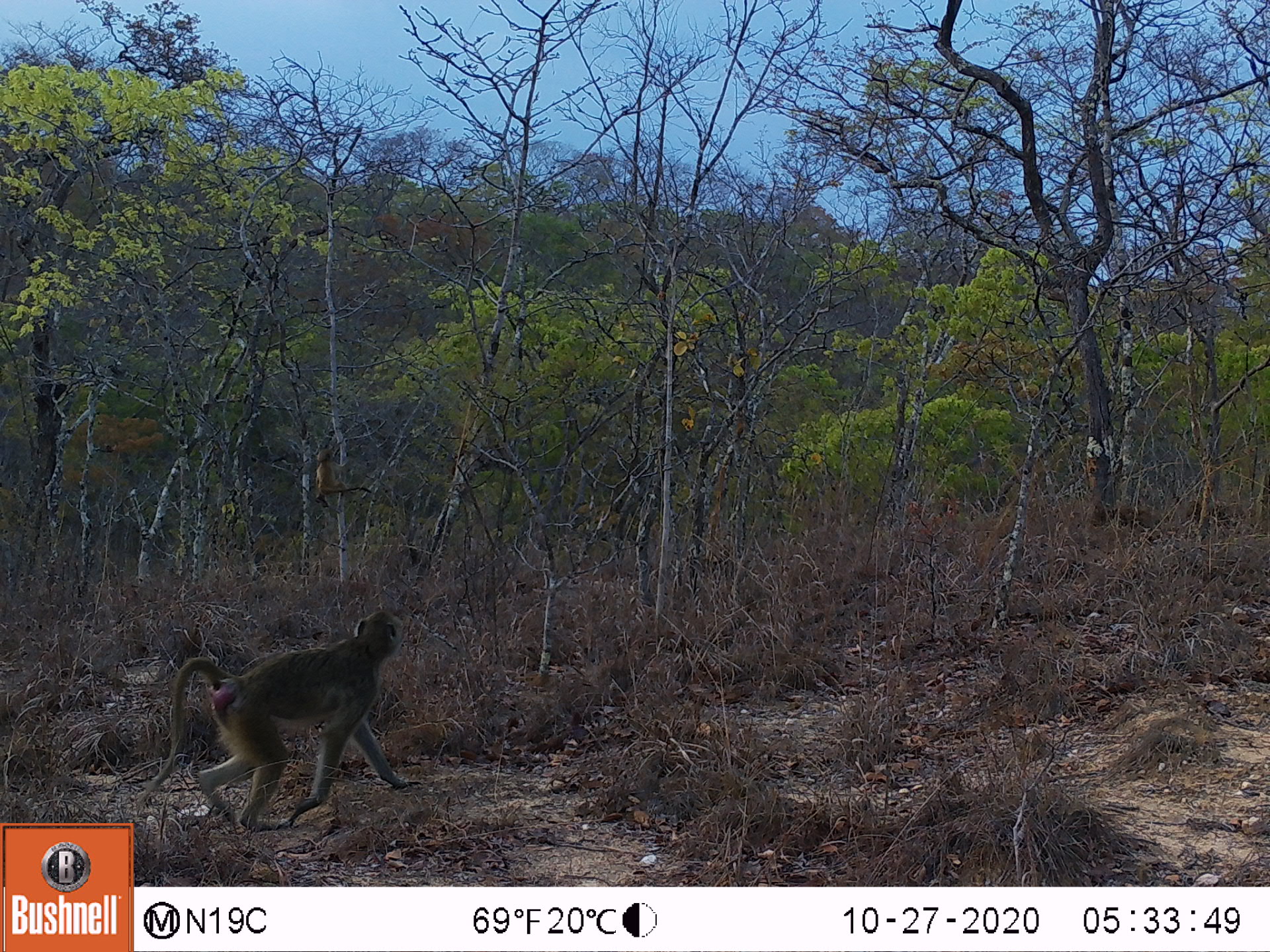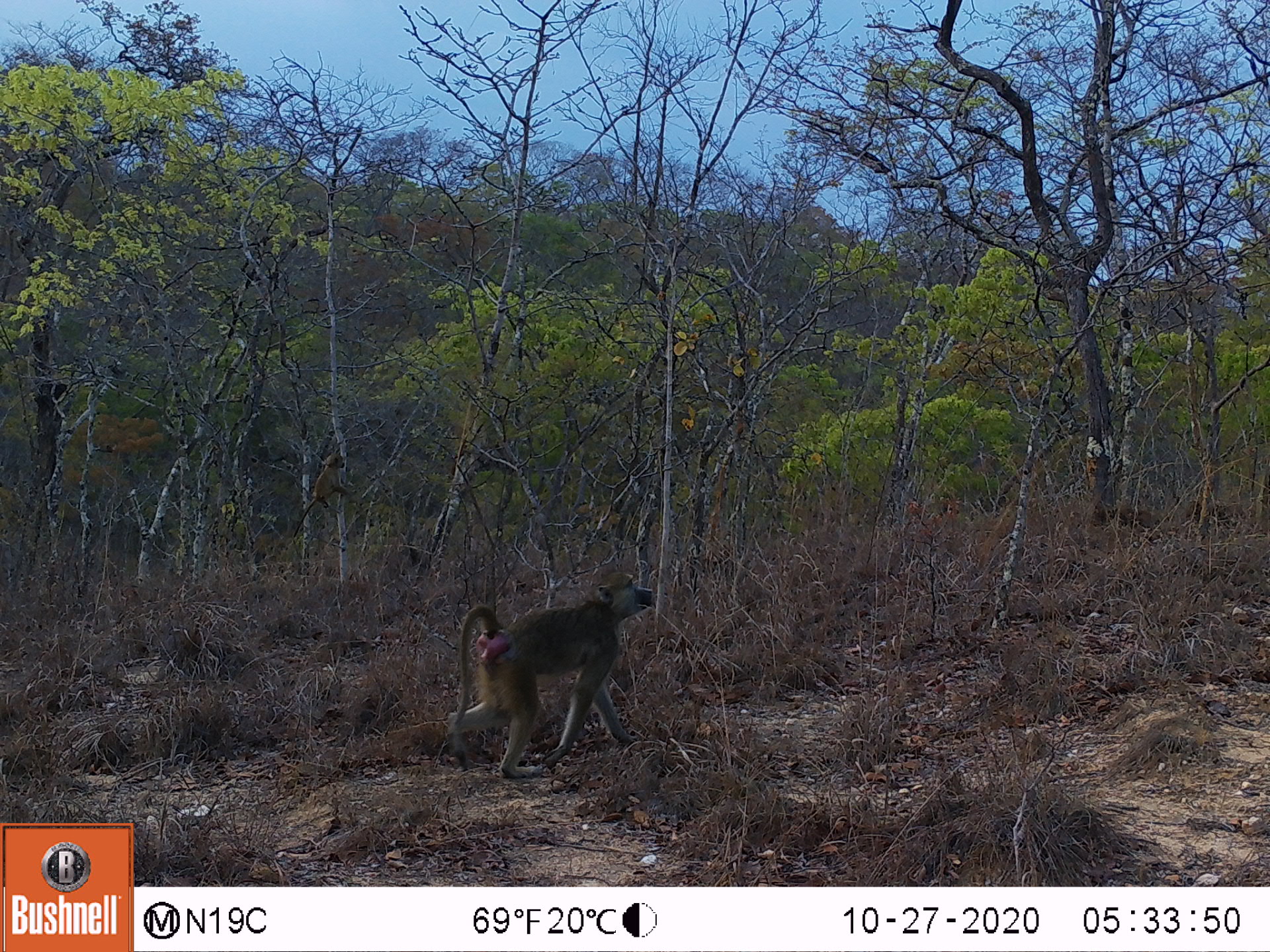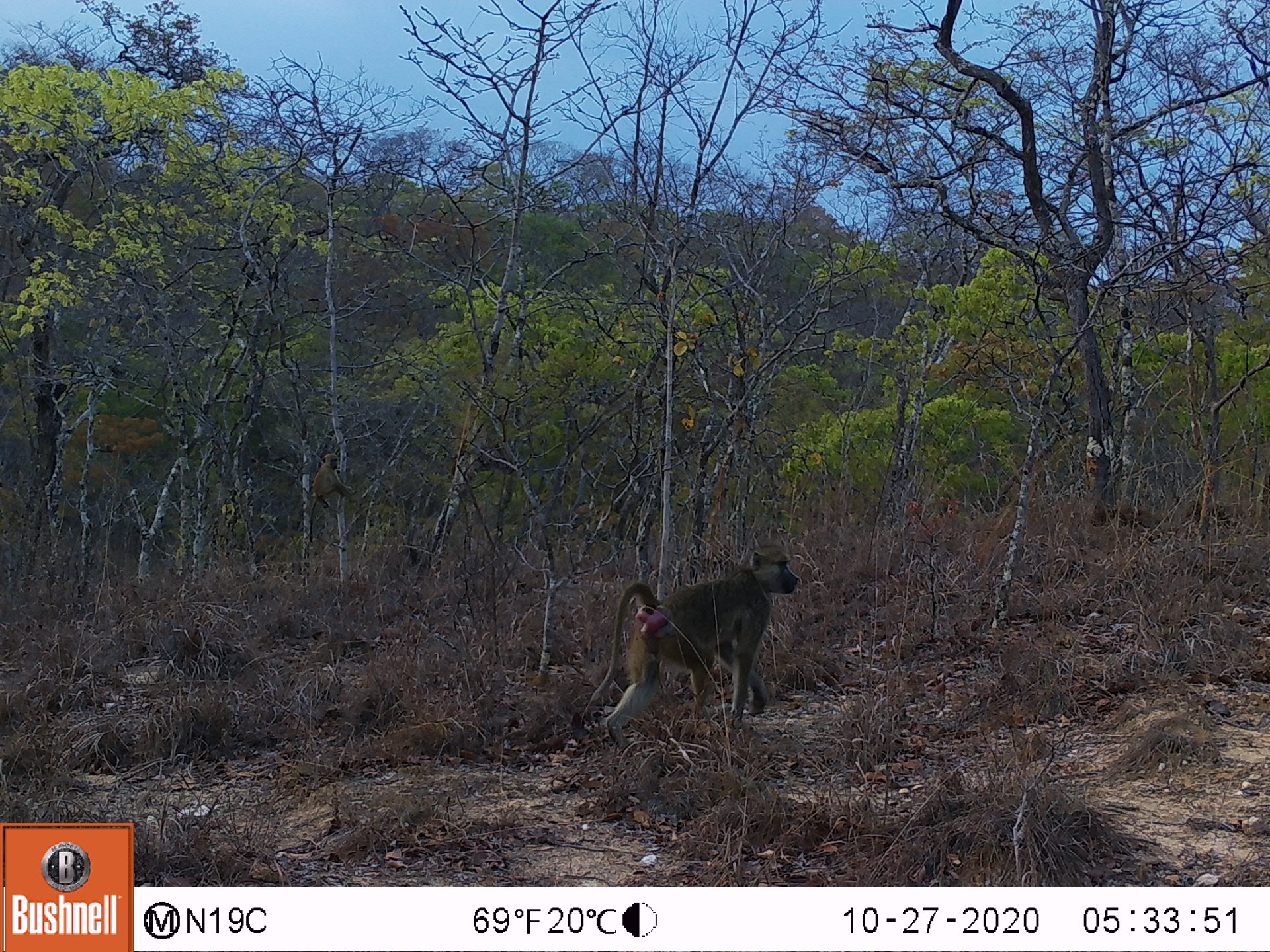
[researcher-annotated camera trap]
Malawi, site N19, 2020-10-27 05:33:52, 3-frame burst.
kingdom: Animalia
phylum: Chordata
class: Mammalia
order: Primates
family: Cercopithecidae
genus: Papio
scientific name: Papio cynocephalus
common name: yellow baboon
Yellow baboon (Papio cynocephalus), count 2.